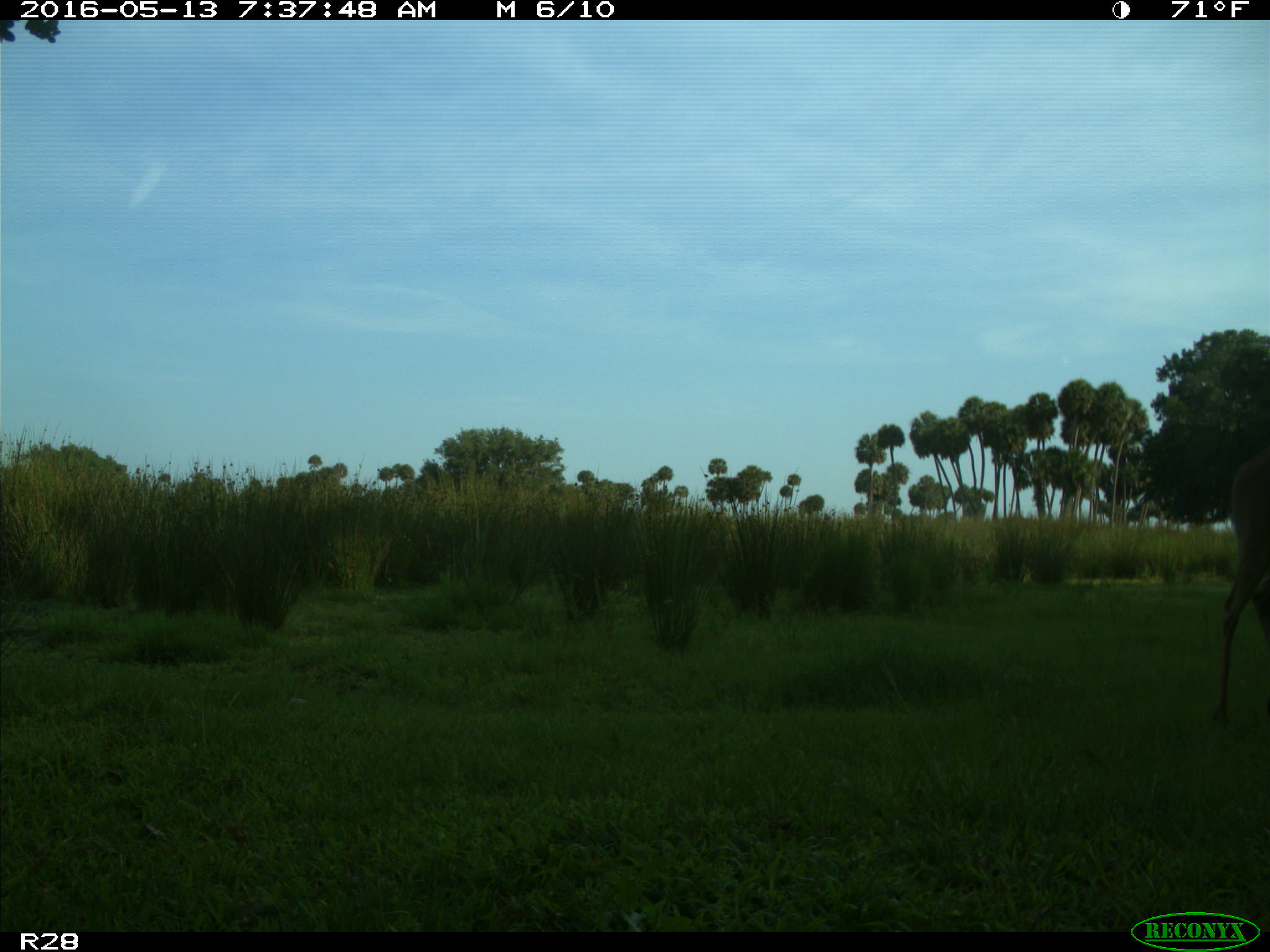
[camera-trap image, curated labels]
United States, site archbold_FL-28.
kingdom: Animalia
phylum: Chordata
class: Mammalia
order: Artiodactyla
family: Cervidae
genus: Odocoileus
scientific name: Odocoileus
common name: deer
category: unidentified deer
Unidentified deer (deer) (Odocoileus).